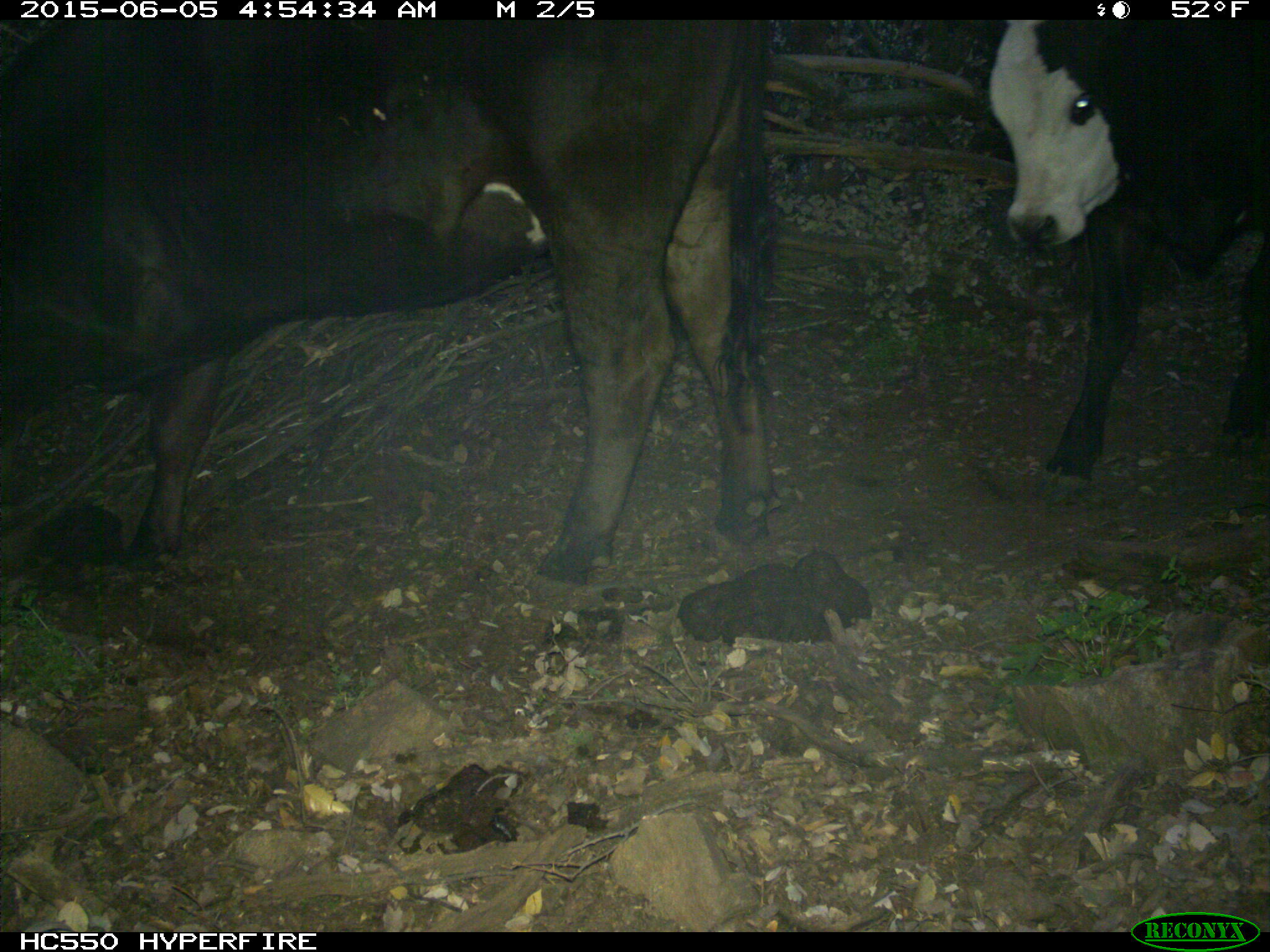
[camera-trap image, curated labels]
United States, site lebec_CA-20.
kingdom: Animalia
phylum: Chordata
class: Mammalia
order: Artiodactyla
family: Bovidae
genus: Bos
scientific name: Bos taurus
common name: domestic cow